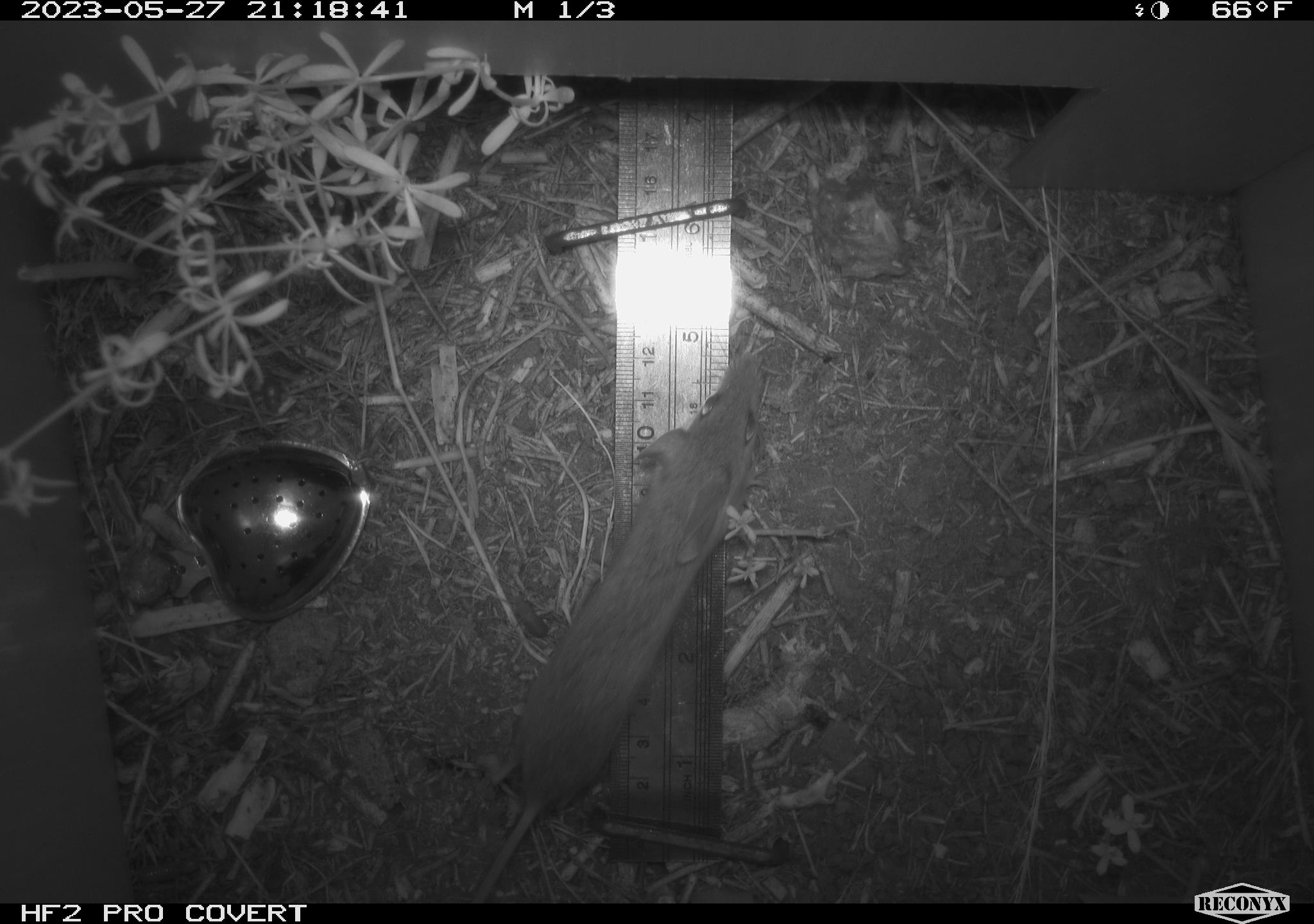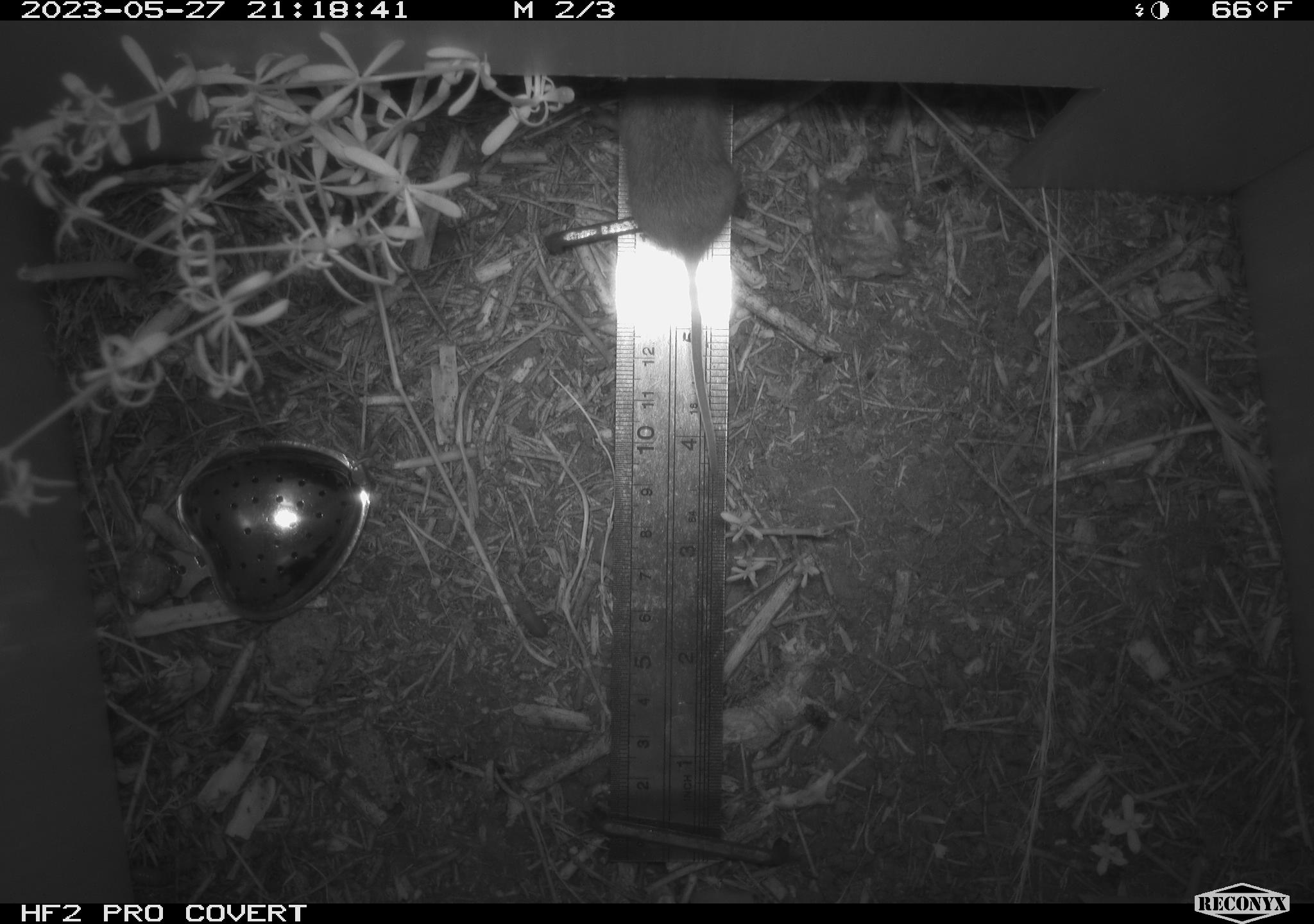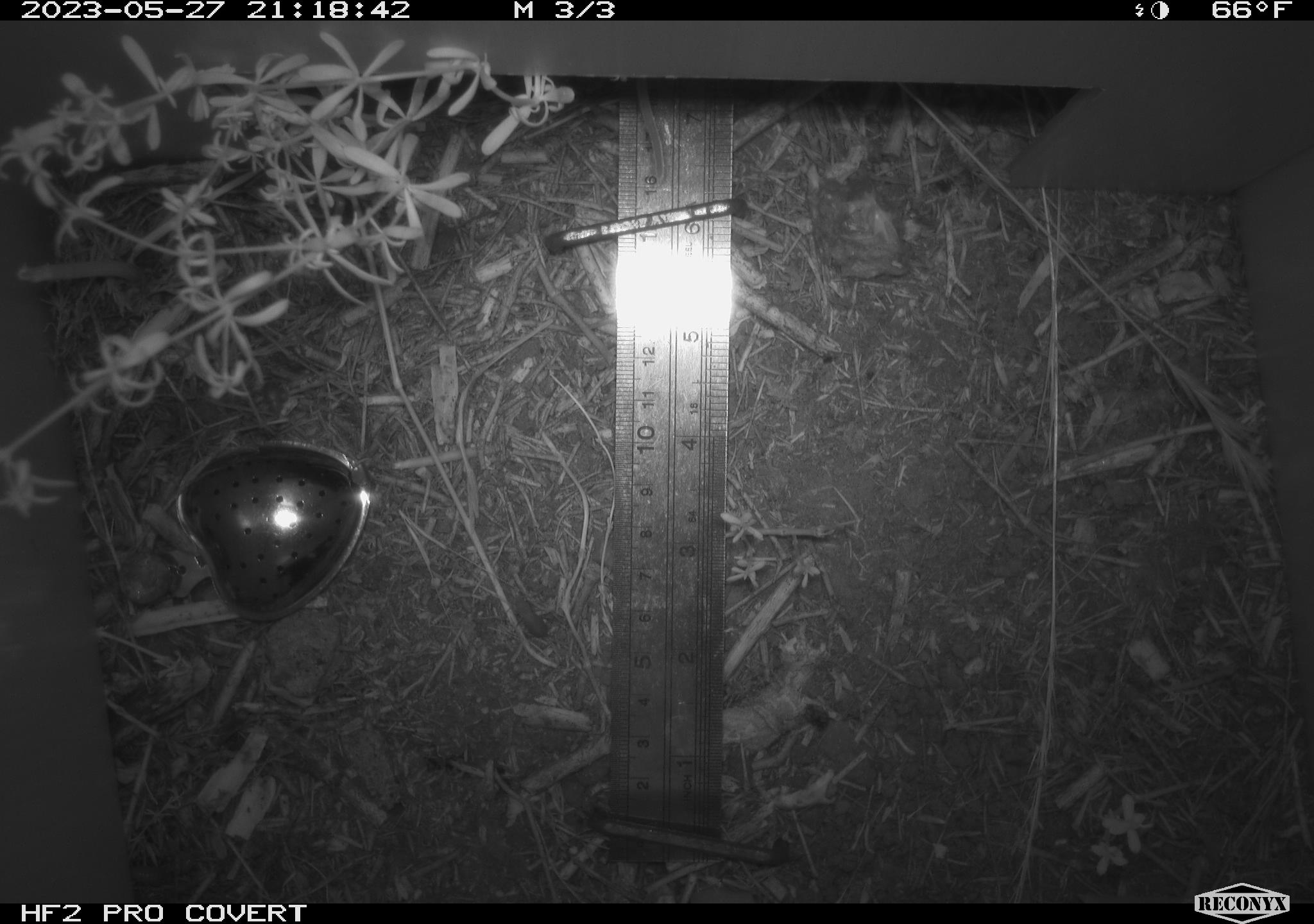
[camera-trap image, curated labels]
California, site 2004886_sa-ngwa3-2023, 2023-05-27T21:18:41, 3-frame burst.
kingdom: Animalia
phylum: Chordata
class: Mammalia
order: Rodentia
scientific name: Rodentia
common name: mouse species